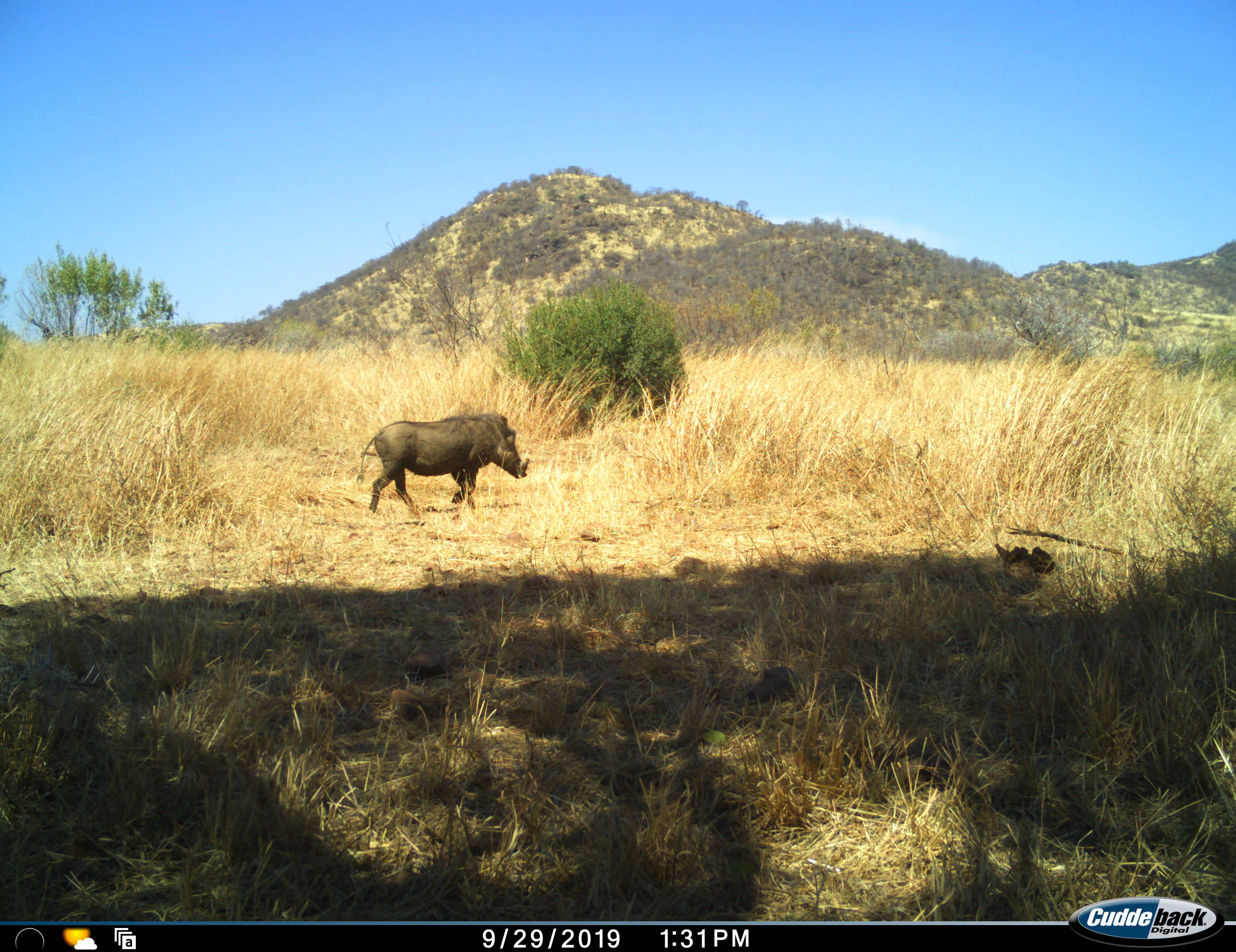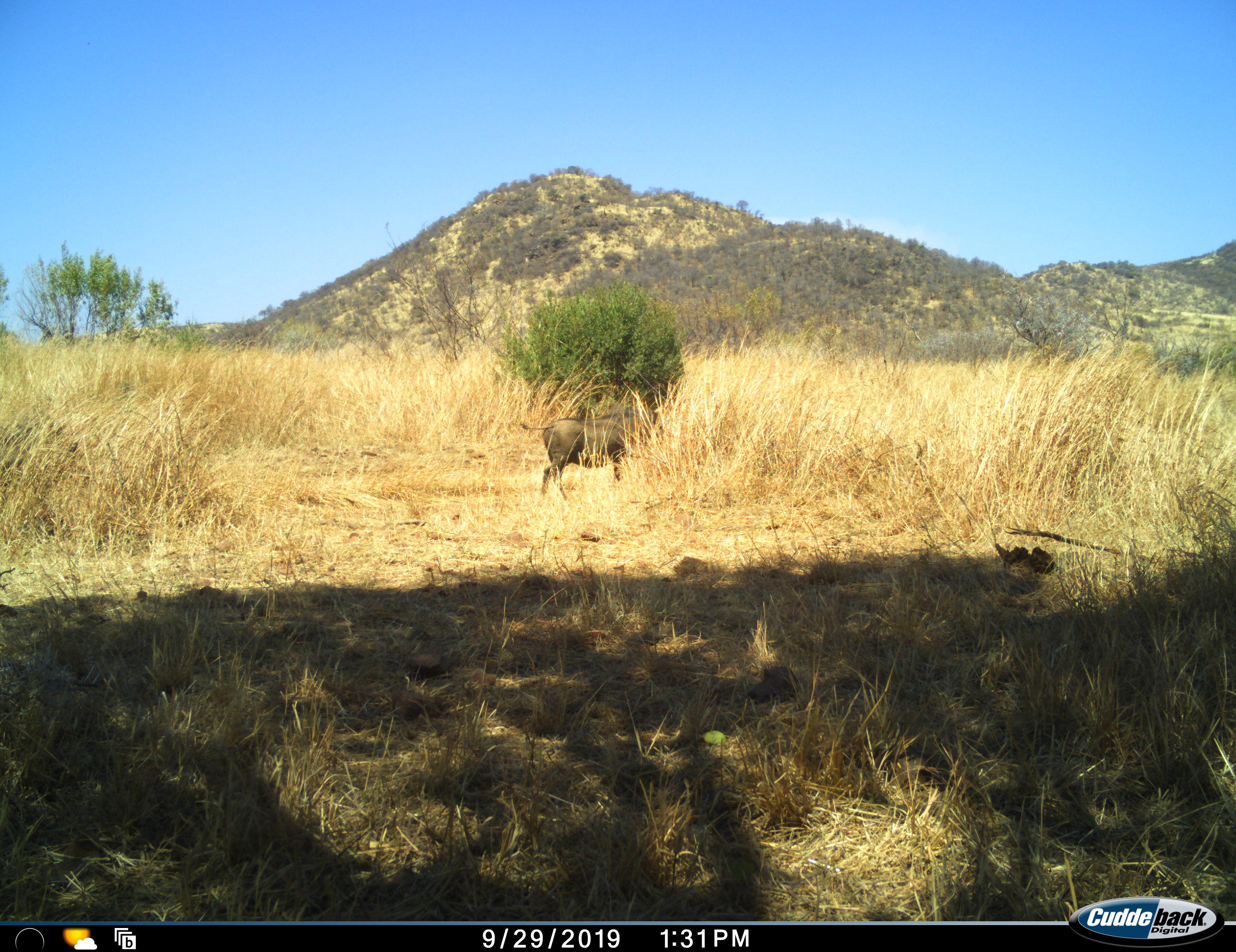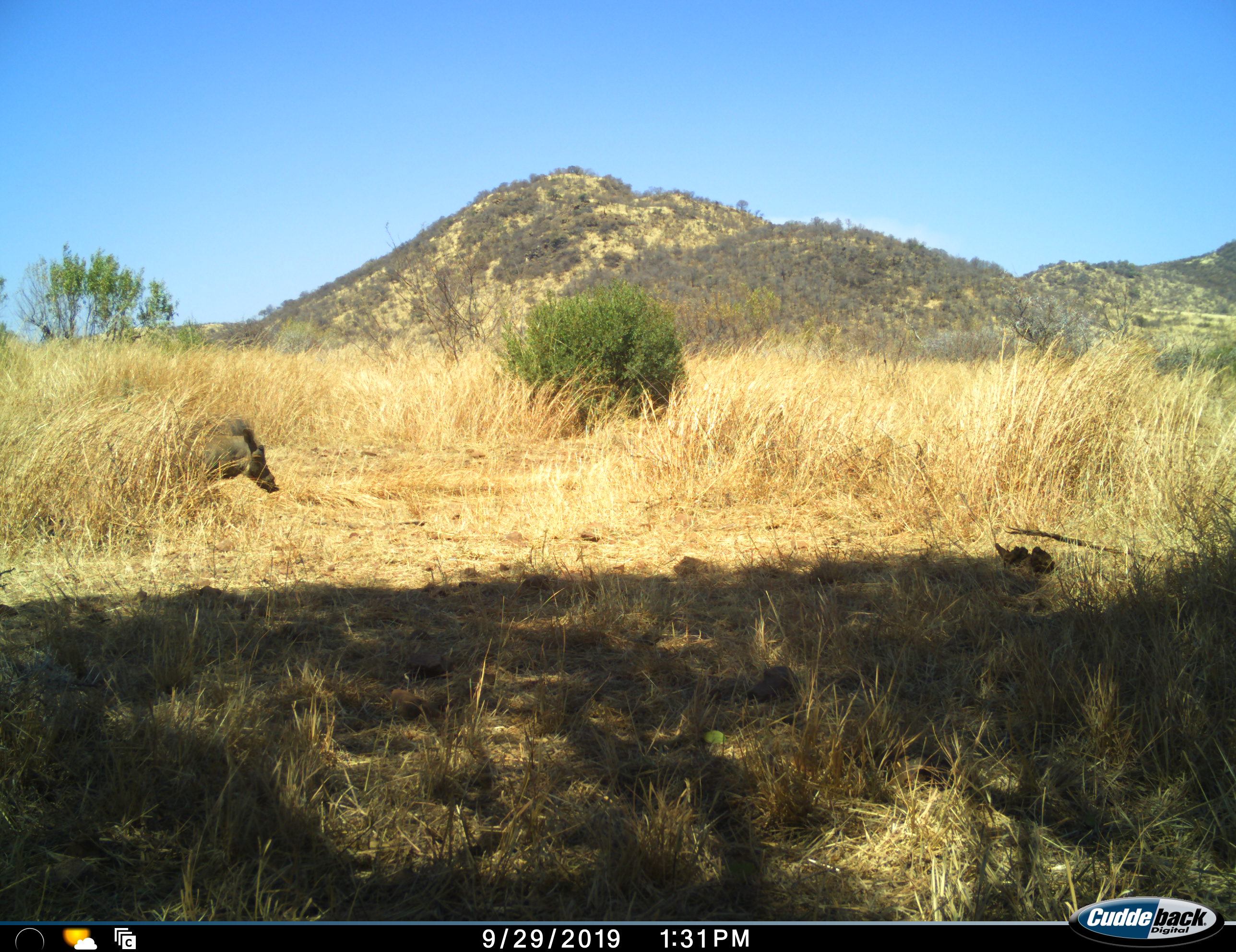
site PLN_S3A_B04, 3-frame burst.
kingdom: Animalia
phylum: Chordata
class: Mammalia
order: Artiodactyla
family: Suidae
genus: Phacochoerus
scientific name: Phacochoerus africanus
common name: warthog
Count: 1.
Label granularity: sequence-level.